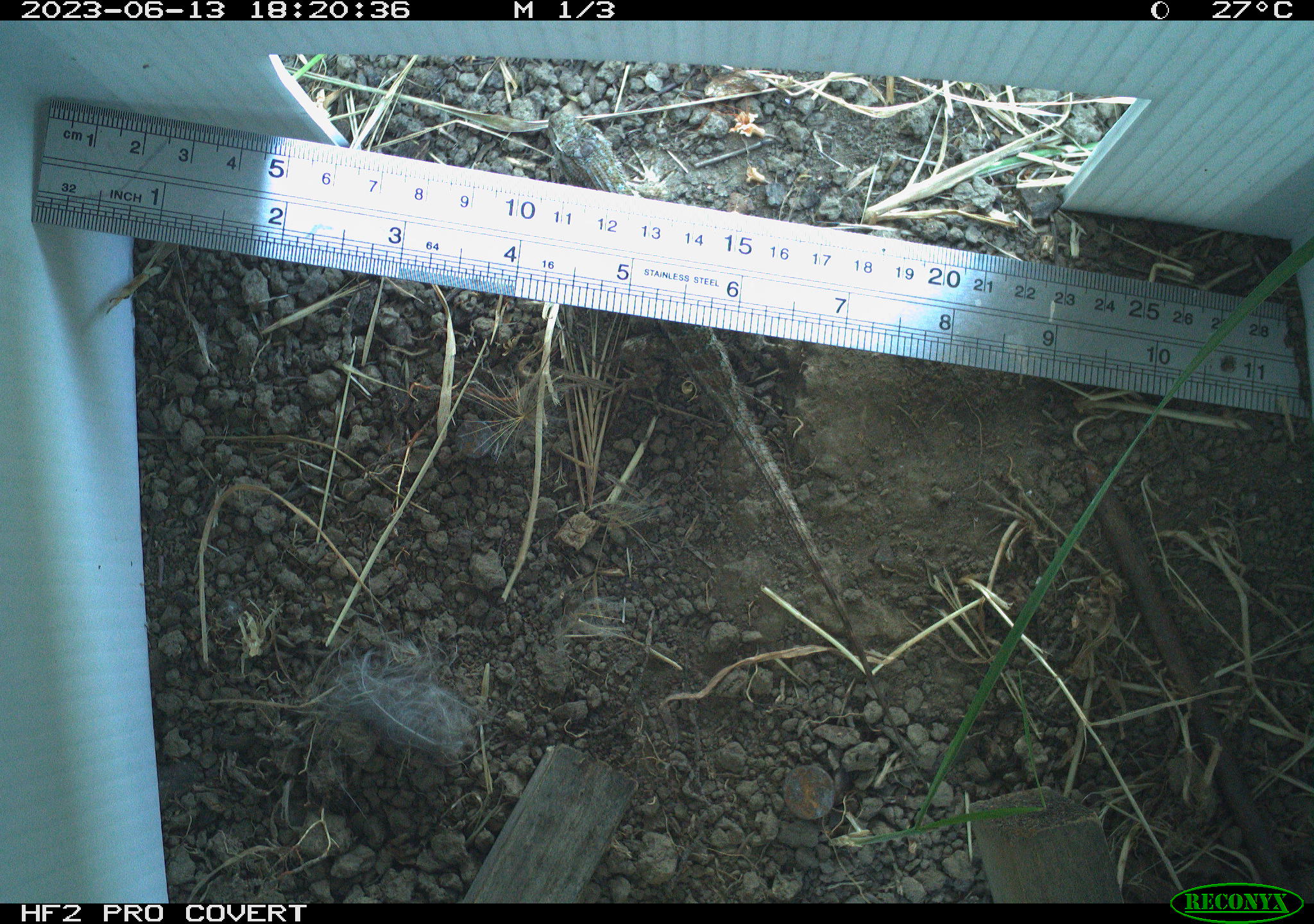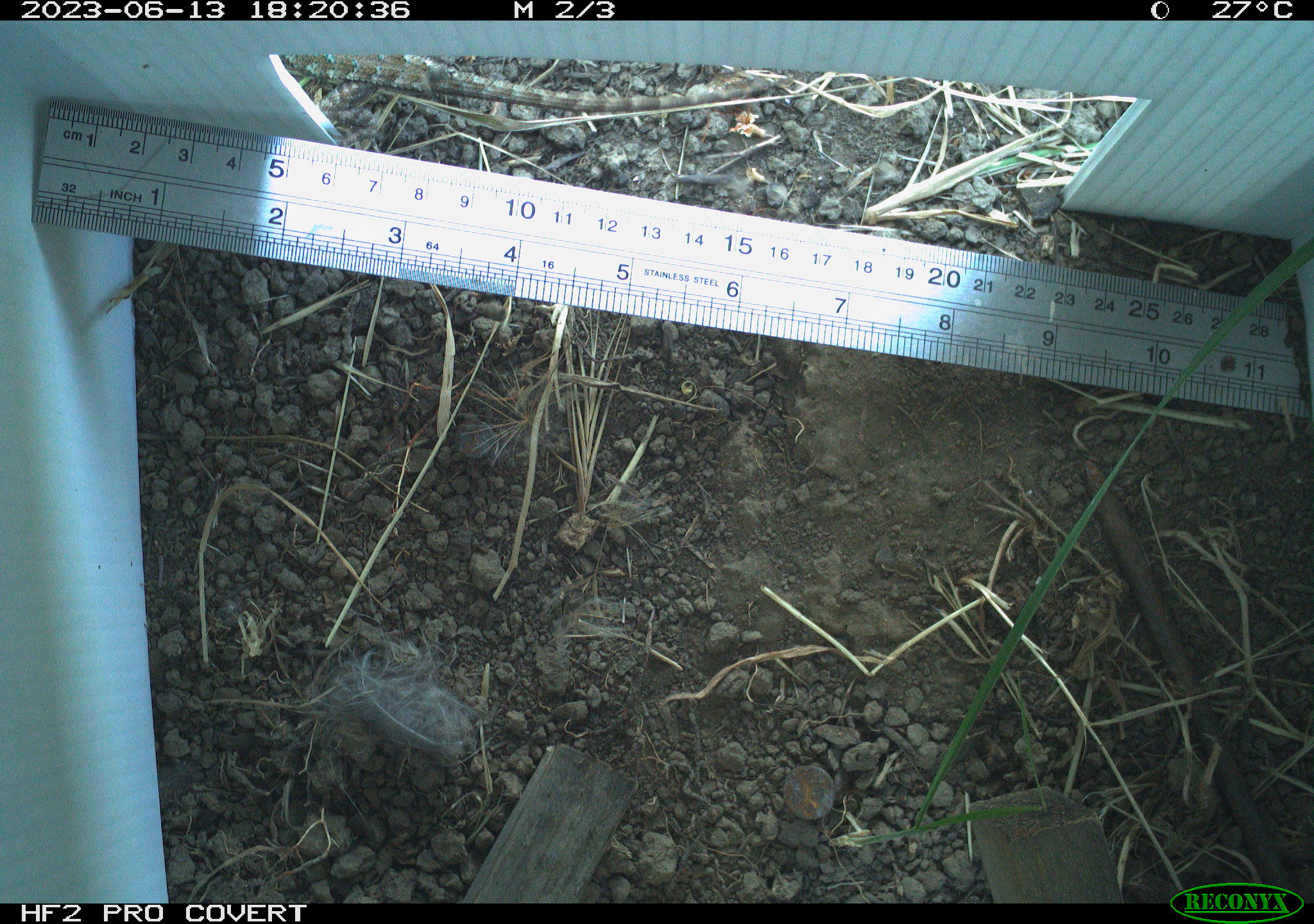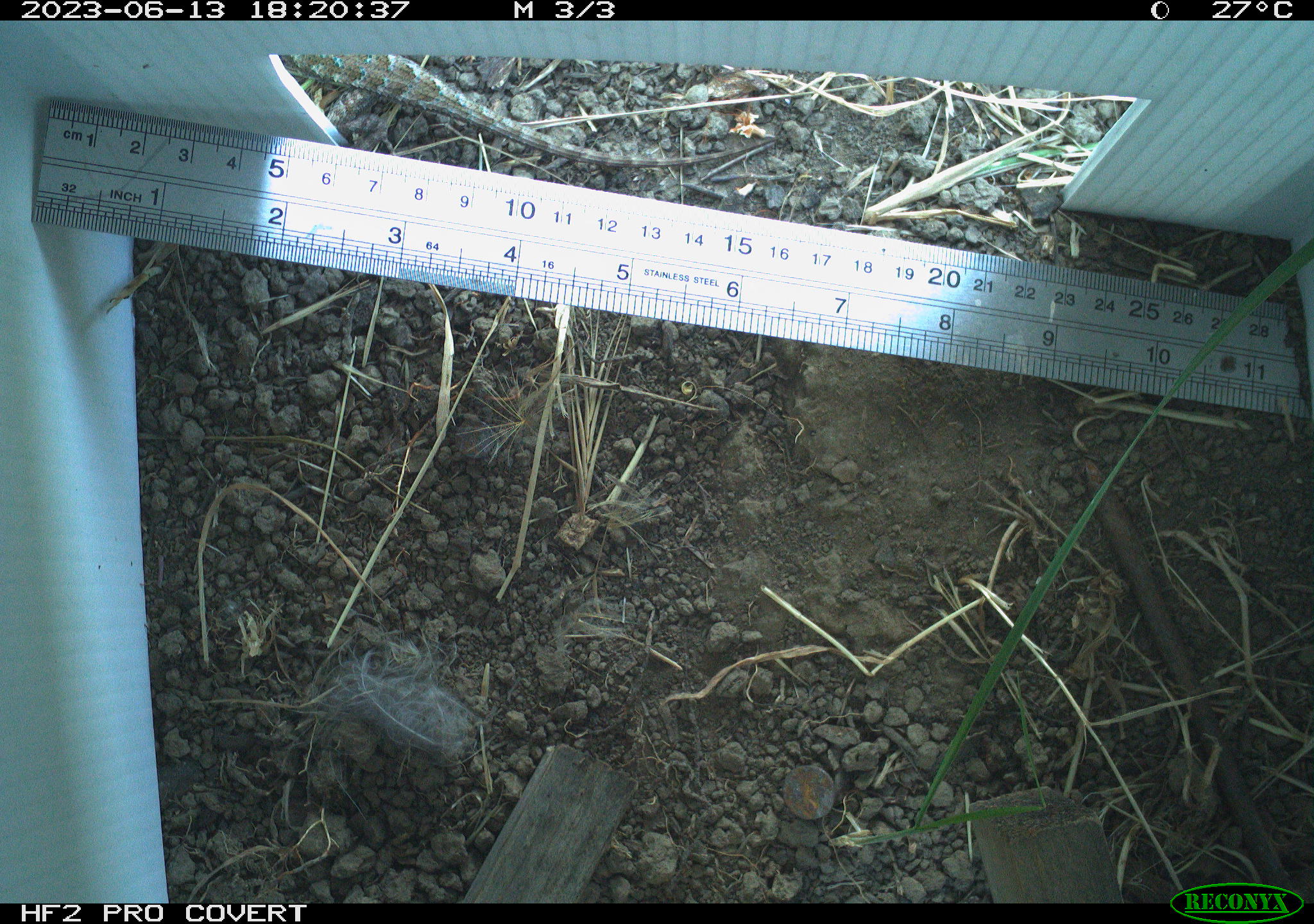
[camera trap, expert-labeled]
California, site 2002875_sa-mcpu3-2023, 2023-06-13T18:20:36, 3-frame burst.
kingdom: Animalia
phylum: Chordata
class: Reptilia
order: Squamata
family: Phrynosomatidae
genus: Sceloporus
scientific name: Sceloporus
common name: spiny lizards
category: sceloporus species